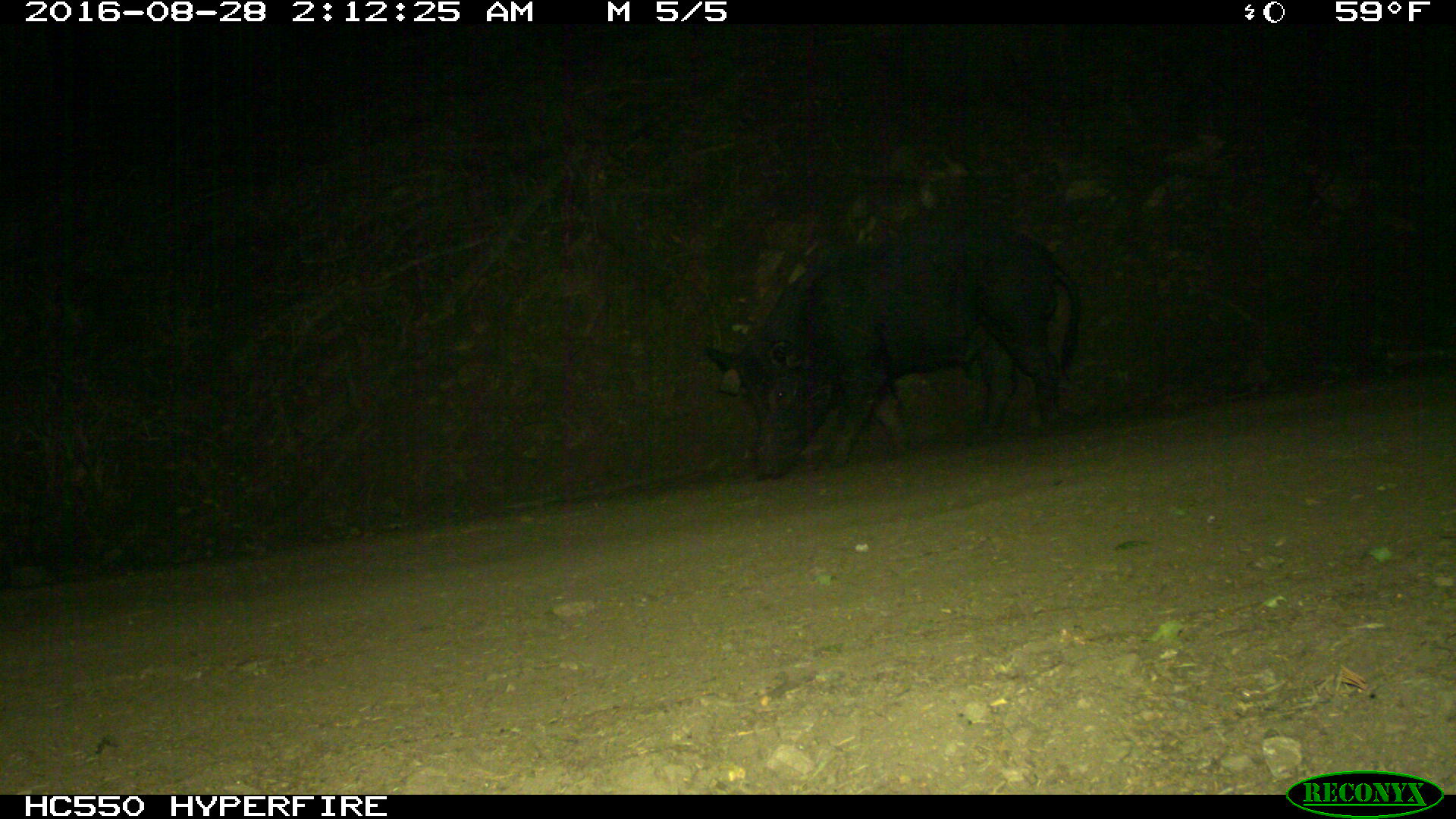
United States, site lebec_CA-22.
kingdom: Animalia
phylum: Chordata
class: Mammalia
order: Artiodactyla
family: Suidae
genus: Sus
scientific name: Sus scrofa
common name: wild boar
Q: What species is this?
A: Sus scrofa (wild boar).